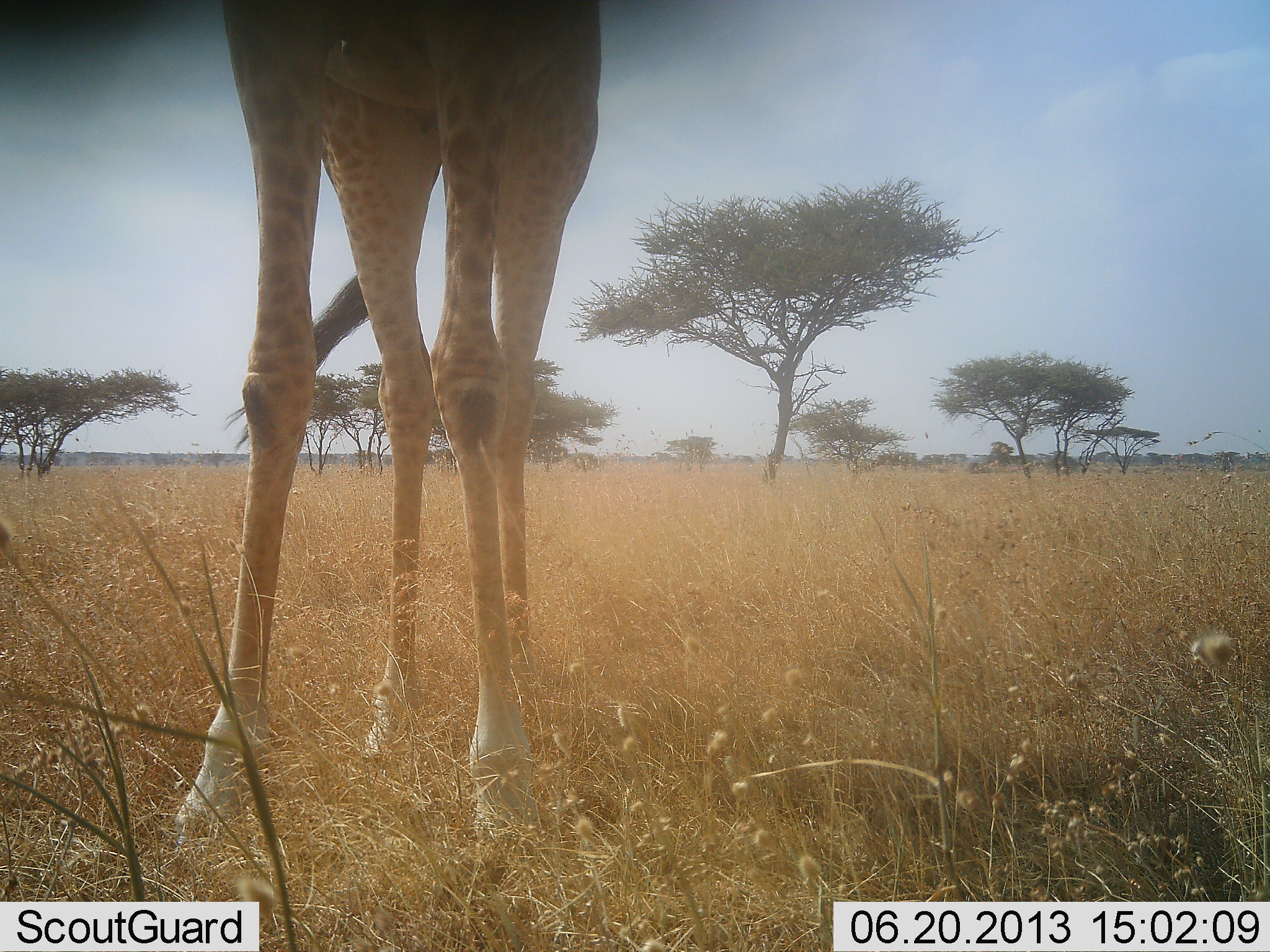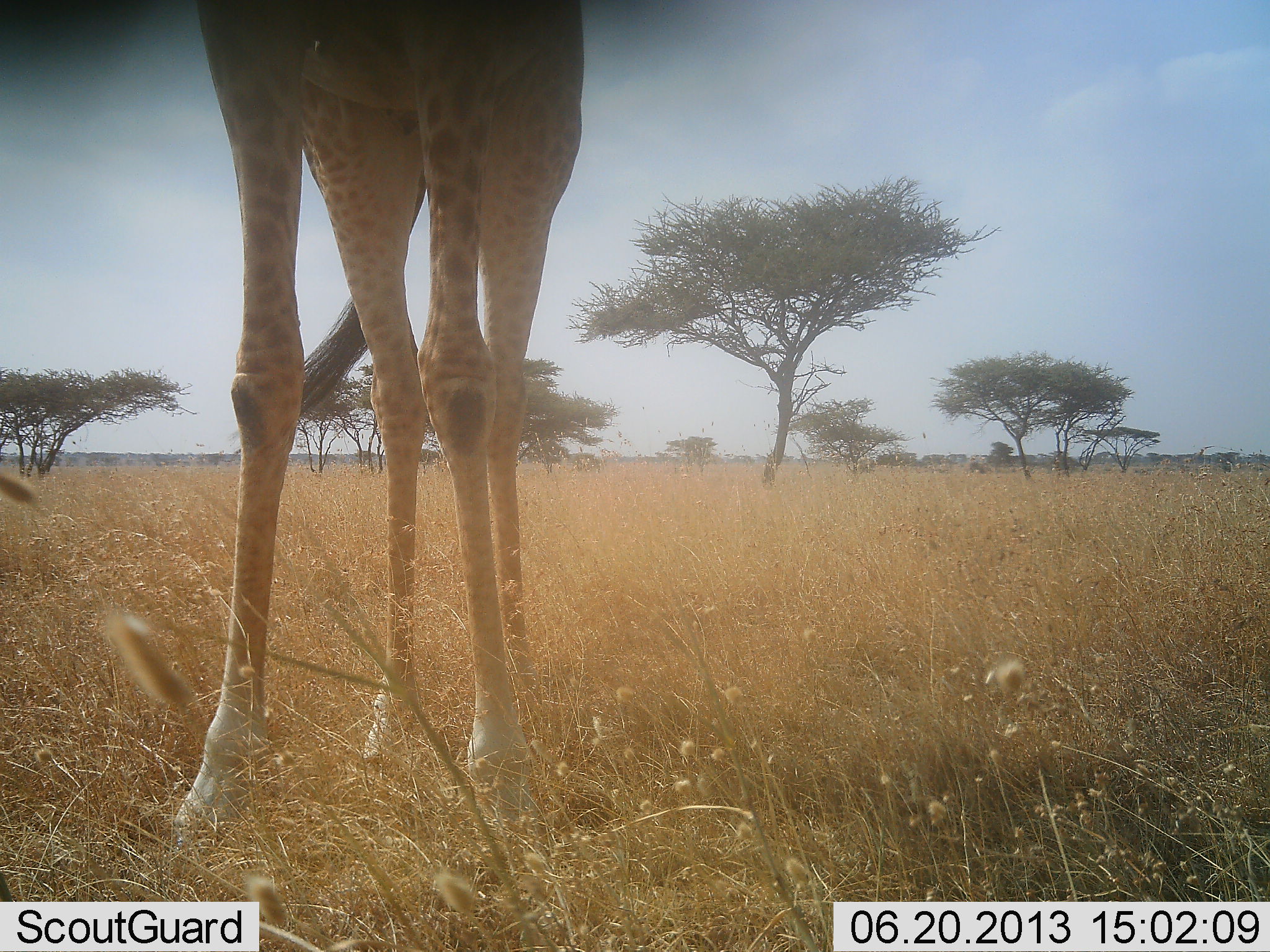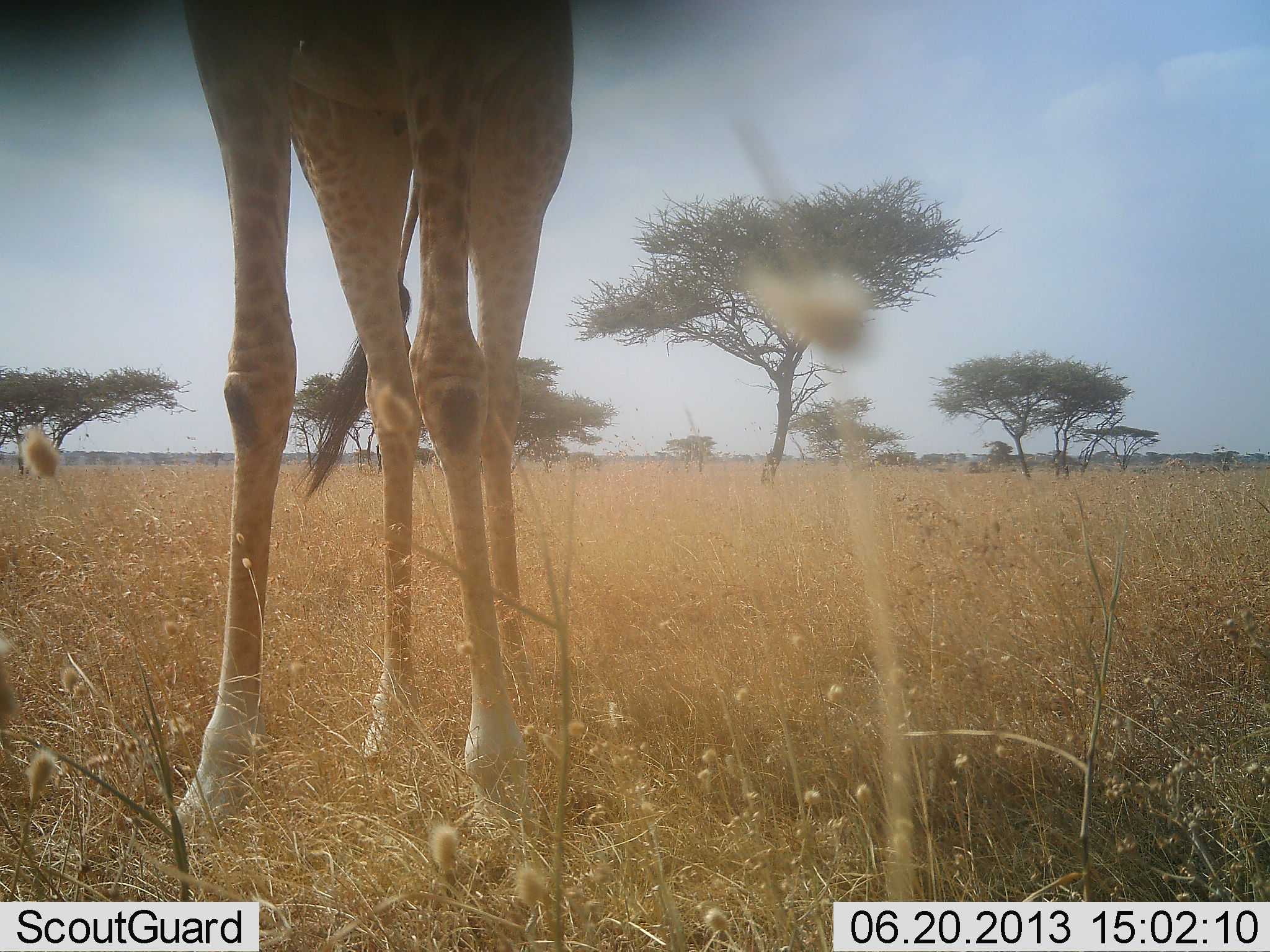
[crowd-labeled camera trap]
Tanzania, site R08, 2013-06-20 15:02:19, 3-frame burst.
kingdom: Animalia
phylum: Chordata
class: Mammalia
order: Artiodactyla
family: Giraffidae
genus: Giraffa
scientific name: Giraffa camelopardalis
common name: giraffe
Giraffe (Giraffa camelopardalis), count 1. Behavior (volunteer vote fractions): standing 95%, resting 0%, moving 0%, interacting 0%. Young present (vote fraction): 0%. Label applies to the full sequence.